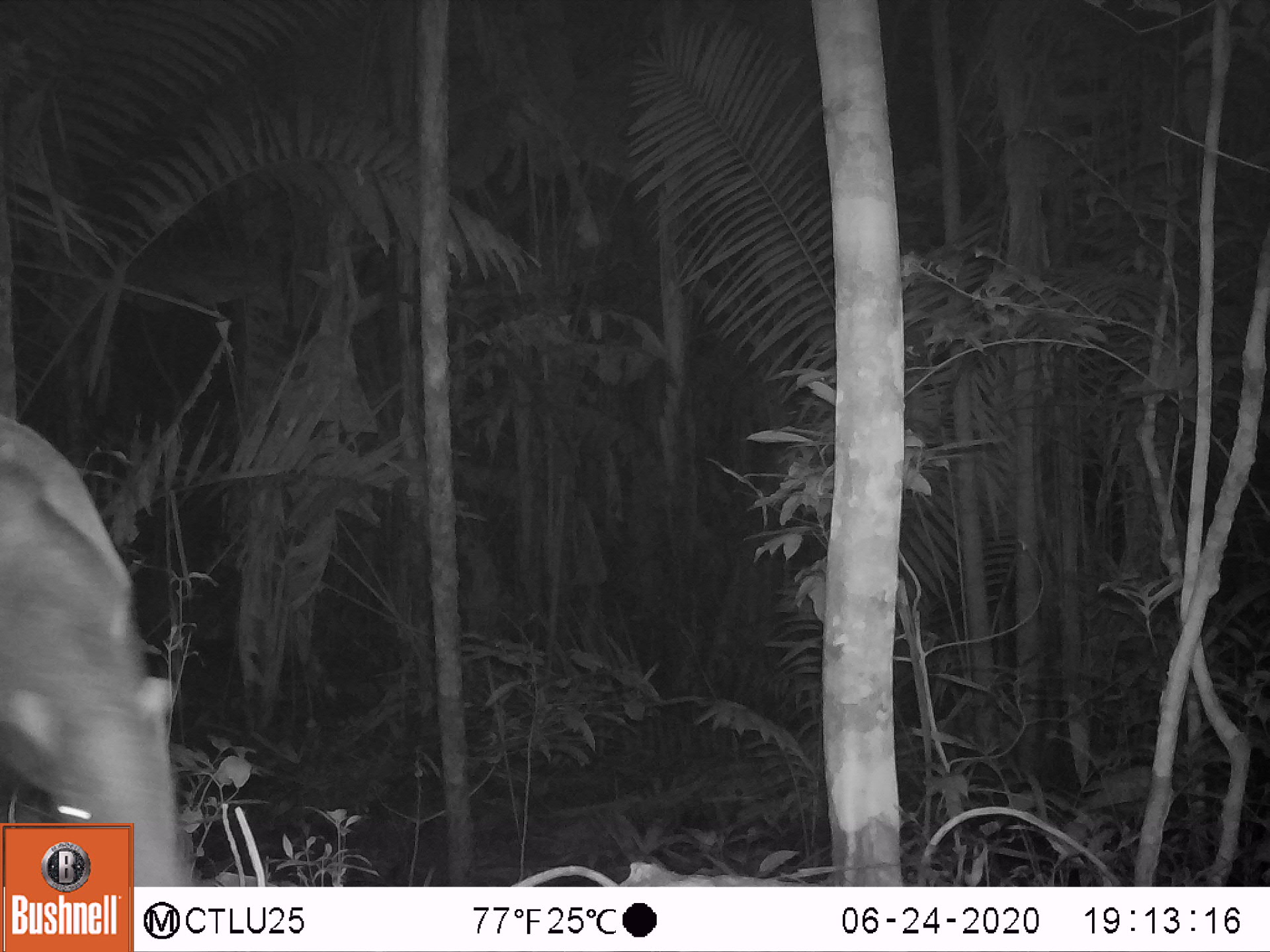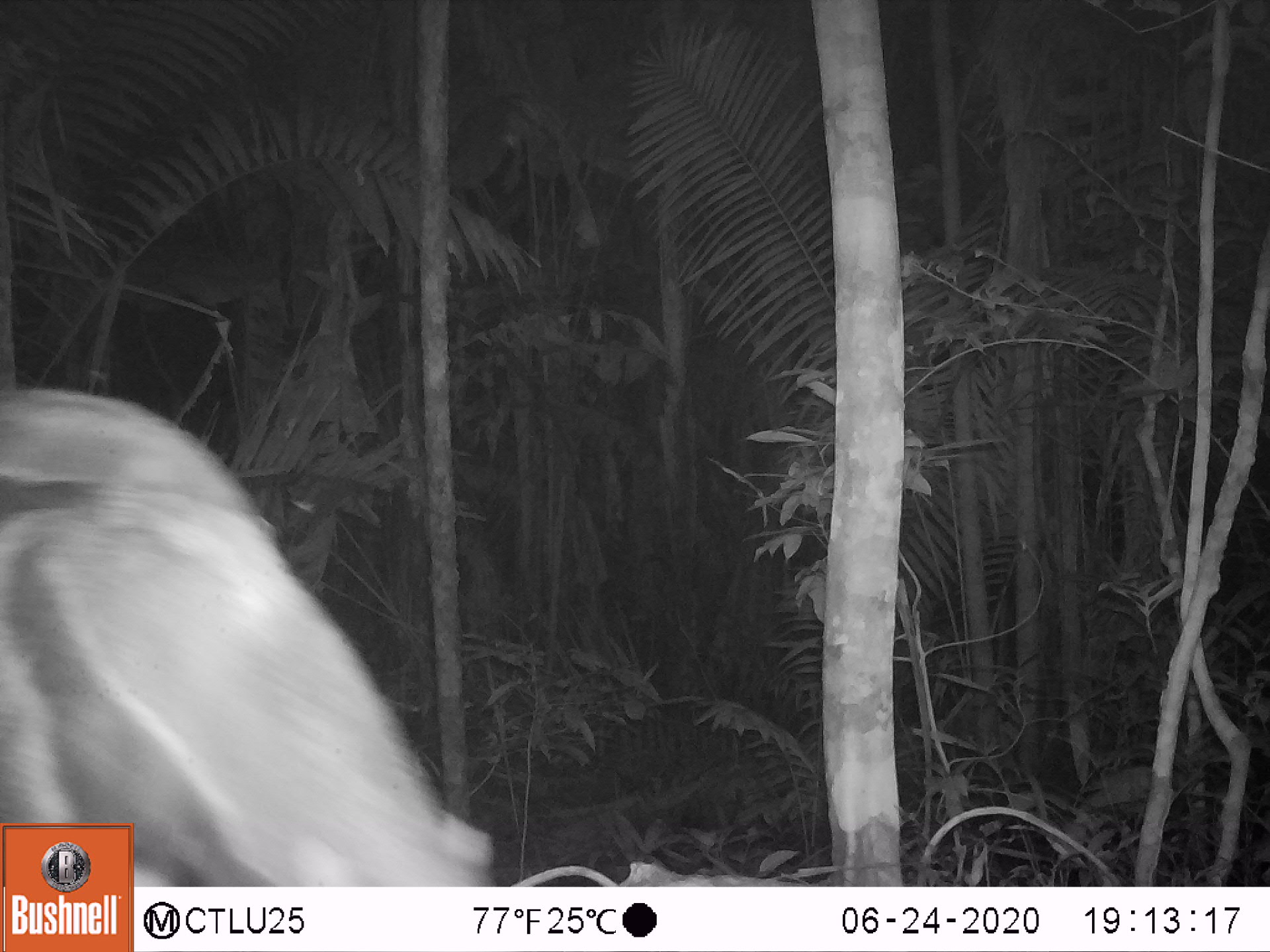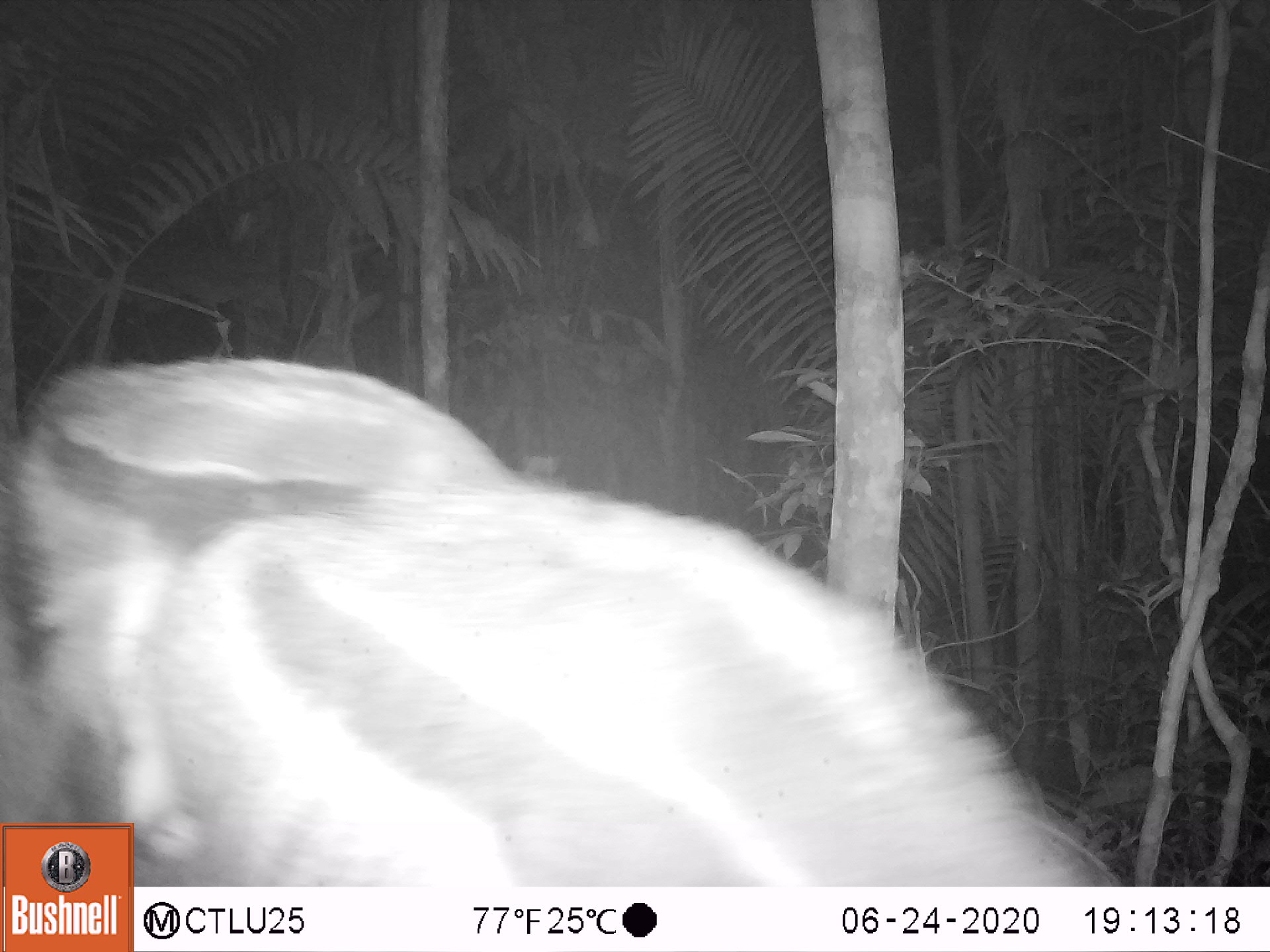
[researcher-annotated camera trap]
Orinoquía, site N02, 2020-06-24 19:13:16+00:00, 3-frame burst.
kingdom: Animalia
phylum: Chordata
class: Mammalia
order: Pilosa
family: Myrmecophagidae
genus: Myrmecophaga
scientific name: Myrmecophaga tridactyla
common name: giant anteater